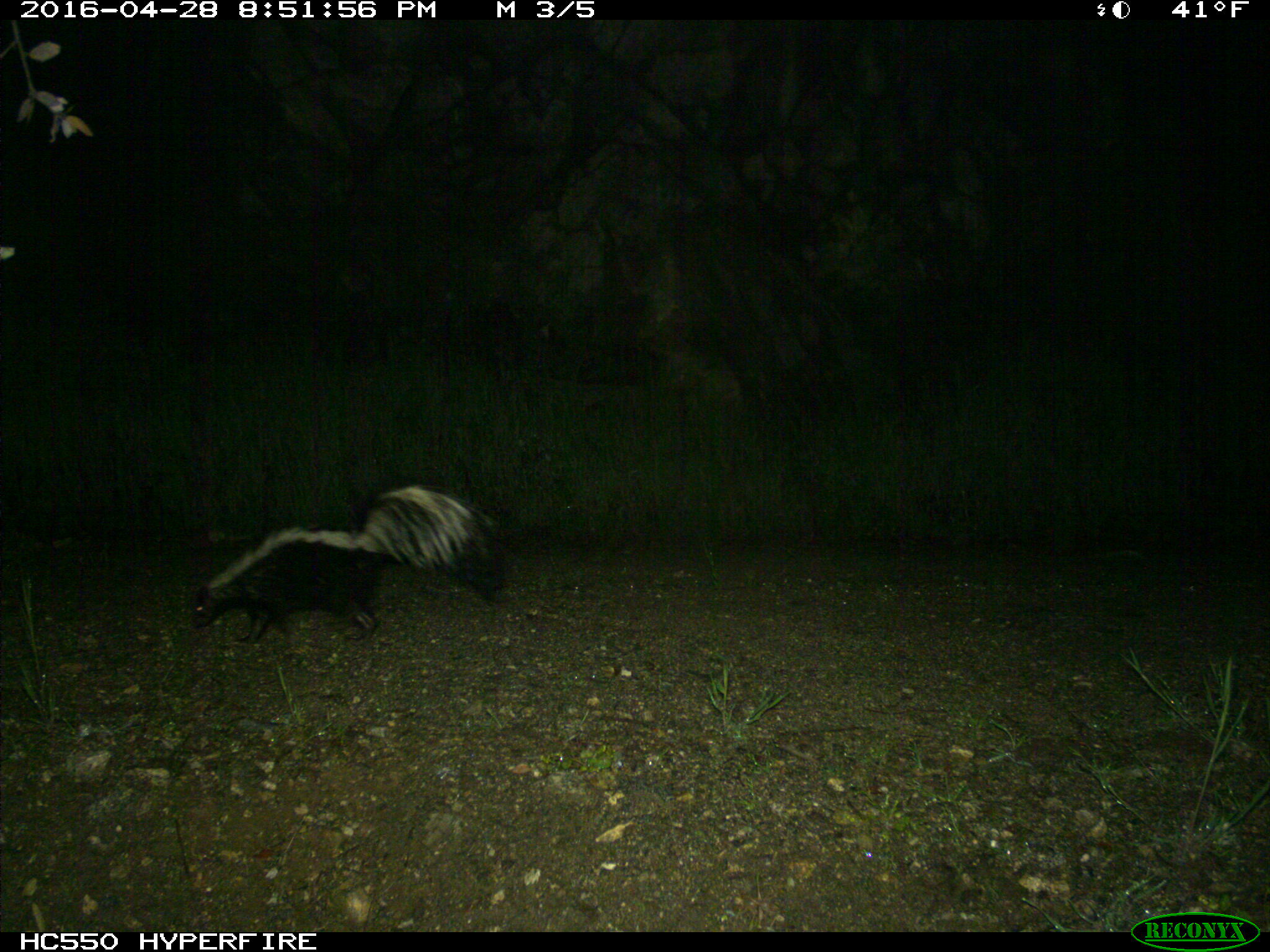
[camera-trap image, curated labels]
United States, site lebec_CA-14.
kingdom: Animalia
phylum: Chordata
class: Mammalia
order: Carnivora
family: Mephitidae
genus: Mephitis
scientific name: Mephitis mephitis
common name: striped skunk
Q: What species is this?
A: Mephitis mephitis (striped skunk).